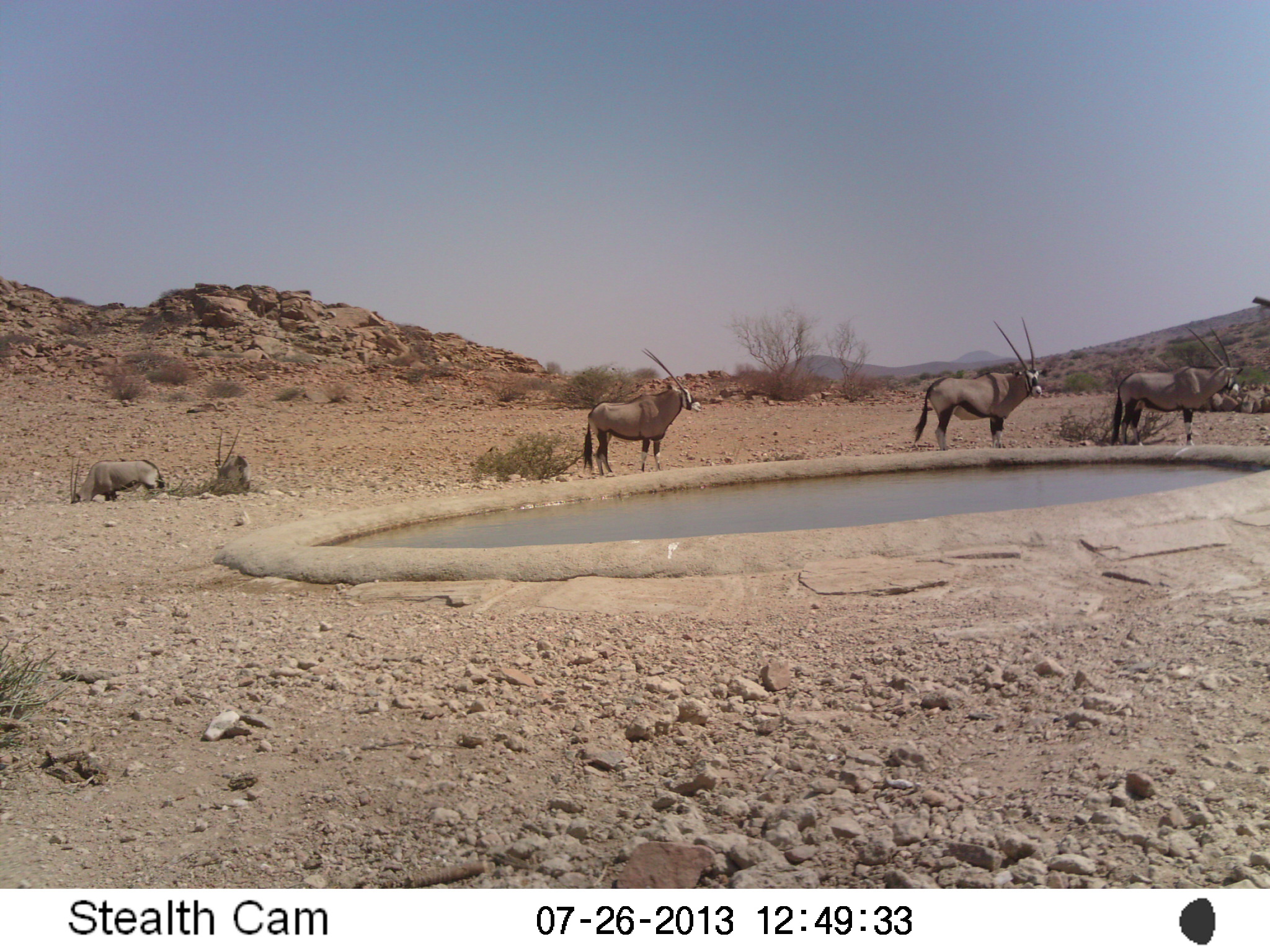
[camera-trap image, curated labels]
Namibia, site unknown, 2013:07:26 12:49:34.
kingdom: Animalia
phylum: Chordata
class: Mammalia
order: Artiodactyla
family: Bovidae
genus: Oryx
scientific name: Oryx gazella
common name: gemsbok